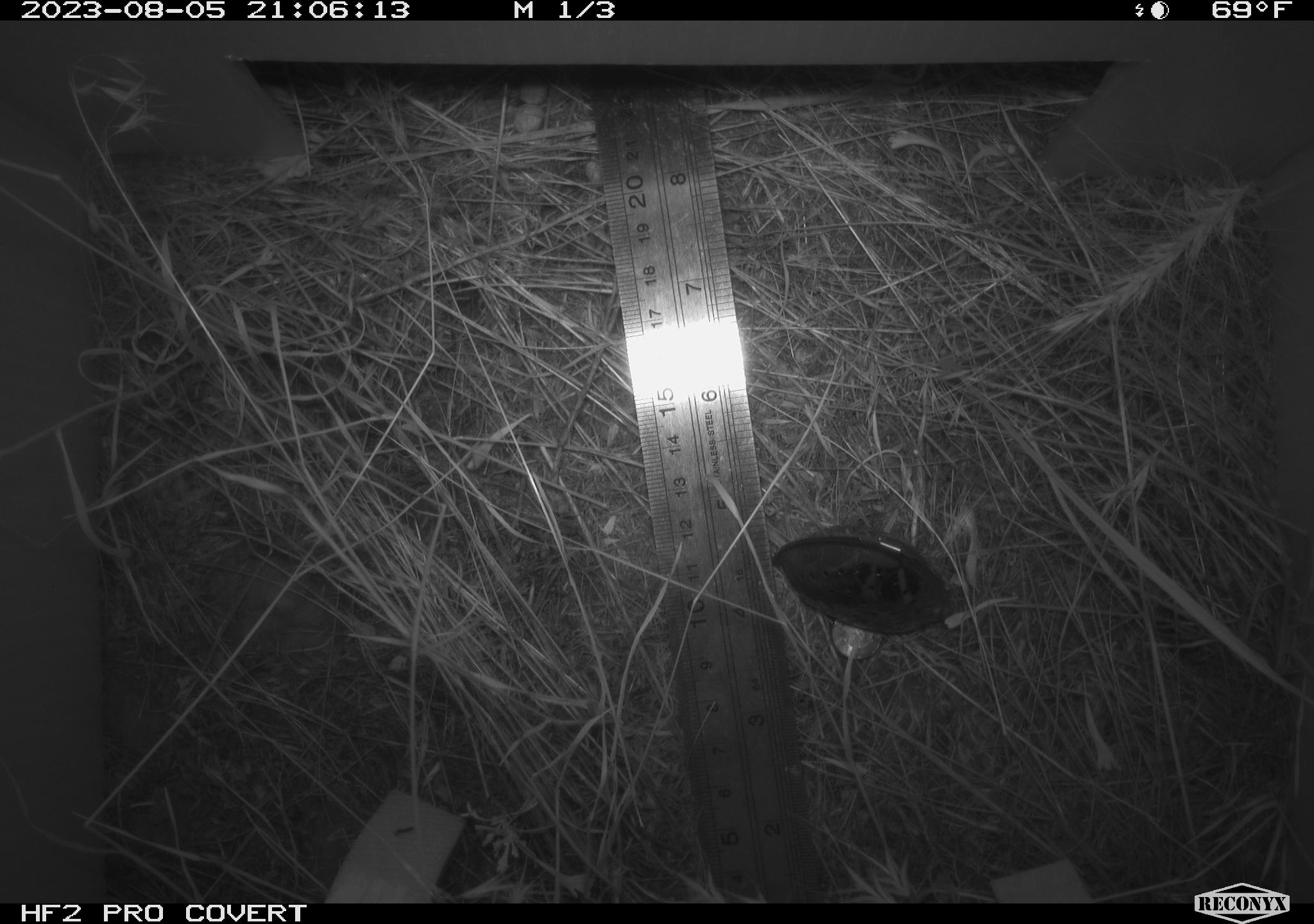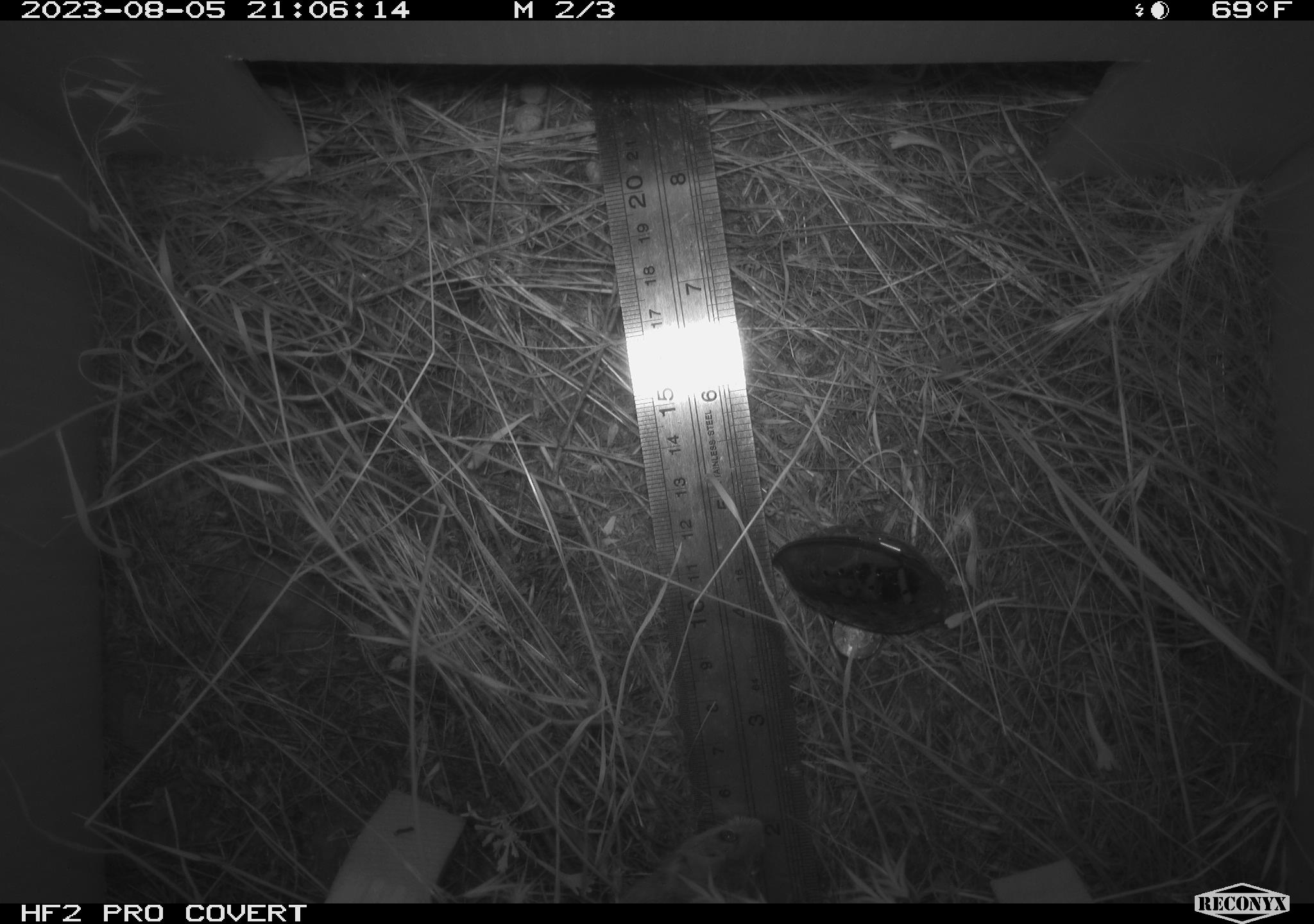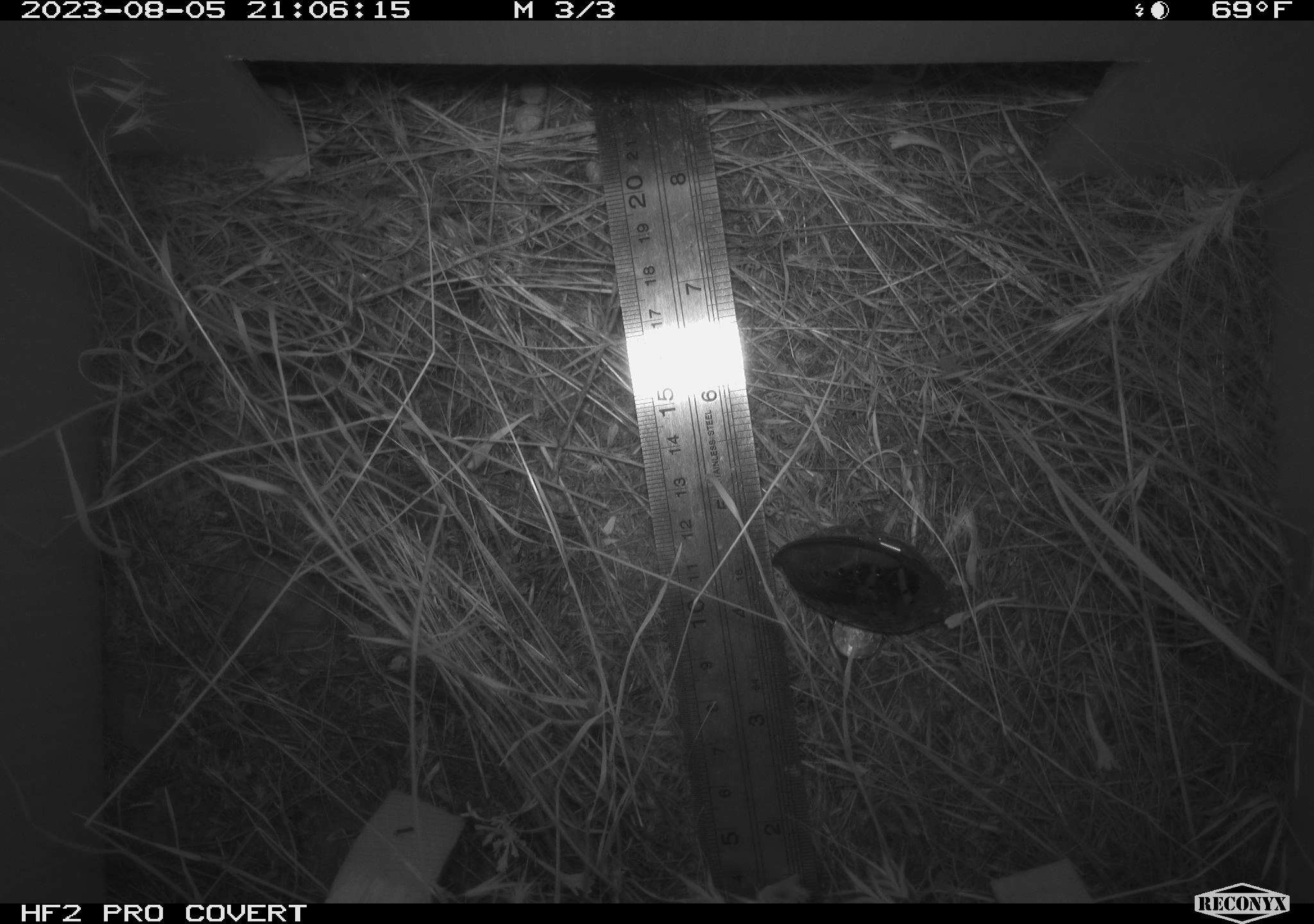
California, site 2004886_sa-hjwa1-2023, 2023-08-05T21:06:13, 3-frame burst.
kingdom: Animalia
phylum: Chordata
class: Mammalia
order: Rodentia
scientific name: Rodentia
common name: mouse species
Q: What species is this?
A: Mouse species (Rodentia).